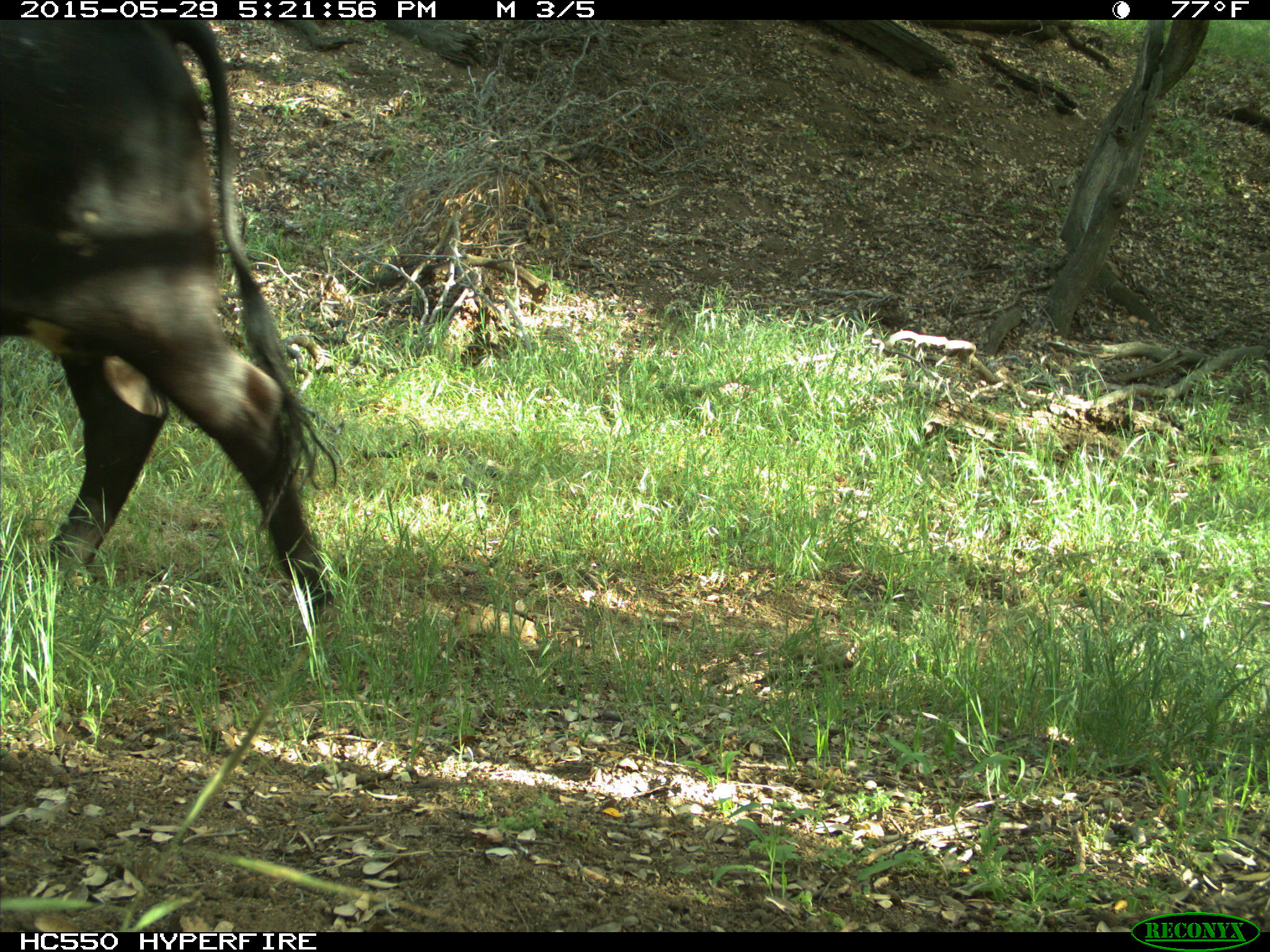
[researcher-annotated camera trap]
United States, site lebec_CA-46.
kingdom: Animalia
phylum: Chordata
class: Mammalia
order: Artiodactyla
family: Bovidae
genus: Bos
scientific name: Bos taurus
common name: domestic cow